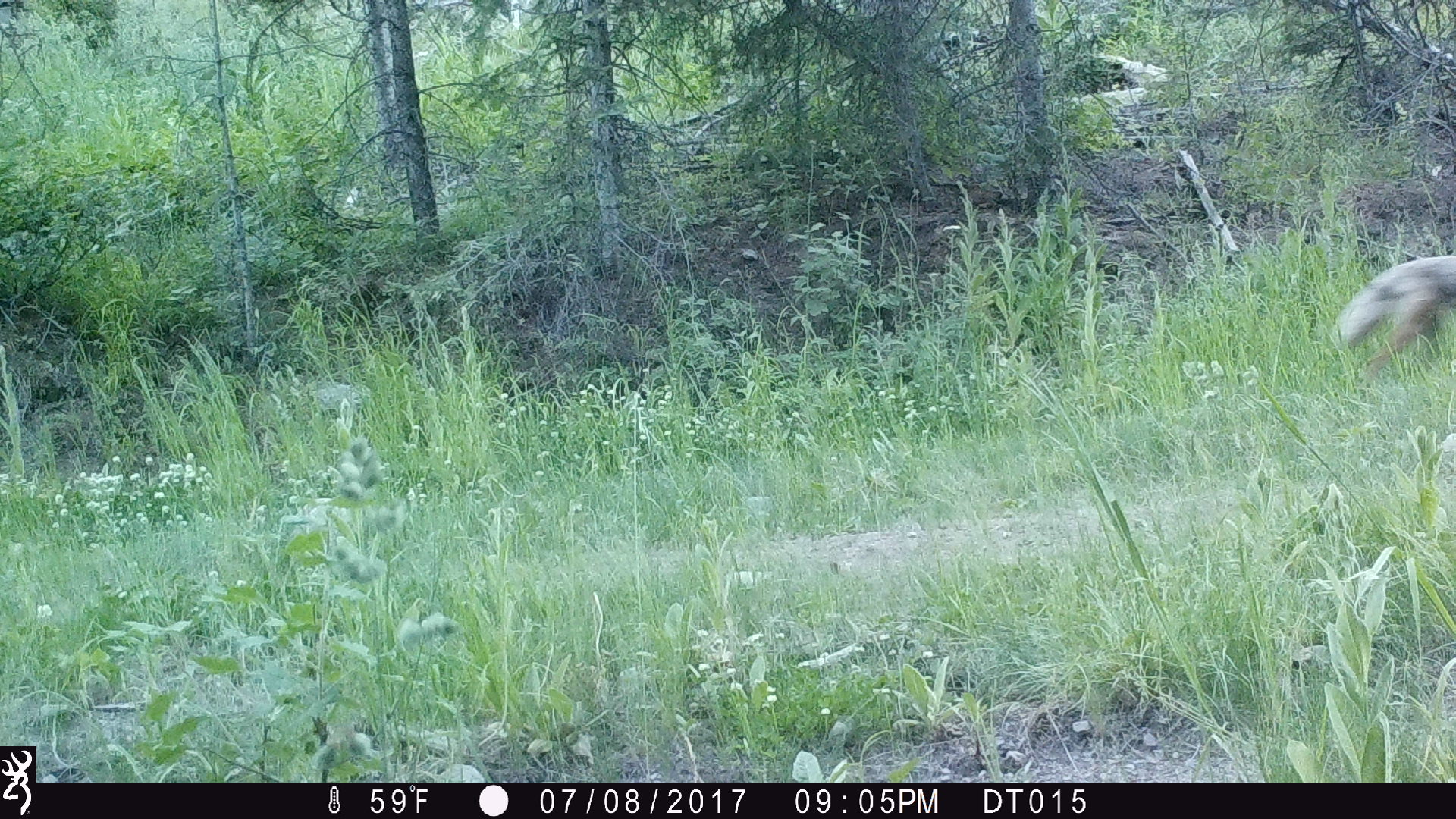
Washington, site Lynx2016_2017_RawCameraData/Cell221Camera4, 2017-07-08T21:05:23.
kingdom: Animalia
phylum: Chordata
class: Mammalia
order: Carnivora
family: Canidae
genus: Canis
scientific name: Canis latrans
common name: coyote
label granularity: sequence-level